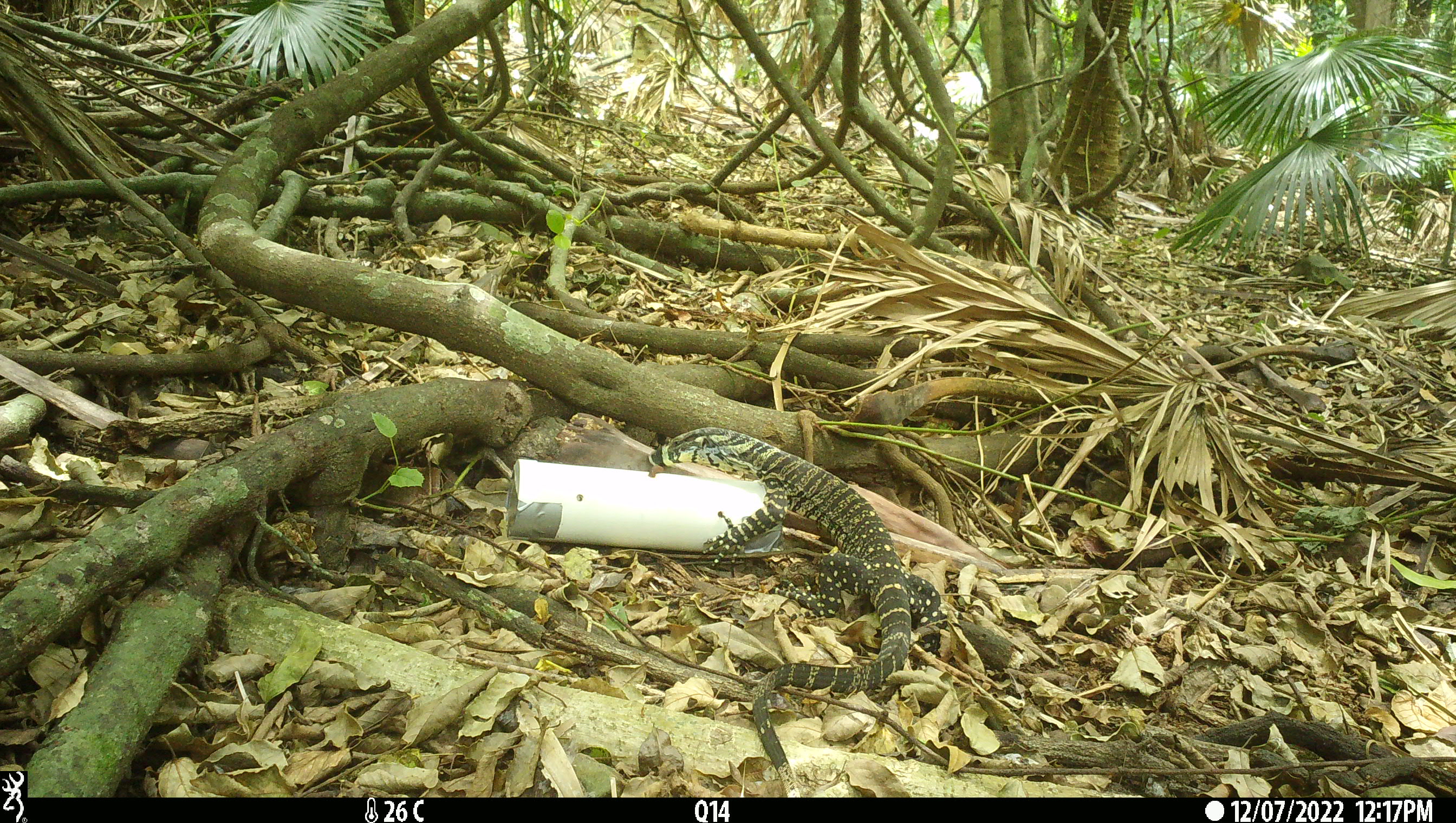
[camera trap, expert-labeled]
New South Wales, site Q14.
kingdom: Animalia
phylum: Chordata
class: Reptilia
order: Squamata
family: Varanidae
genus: Varanus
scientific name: Varanus varius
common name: lace monitor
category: goanna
Goanna (lace monitor) (Varanus varius).